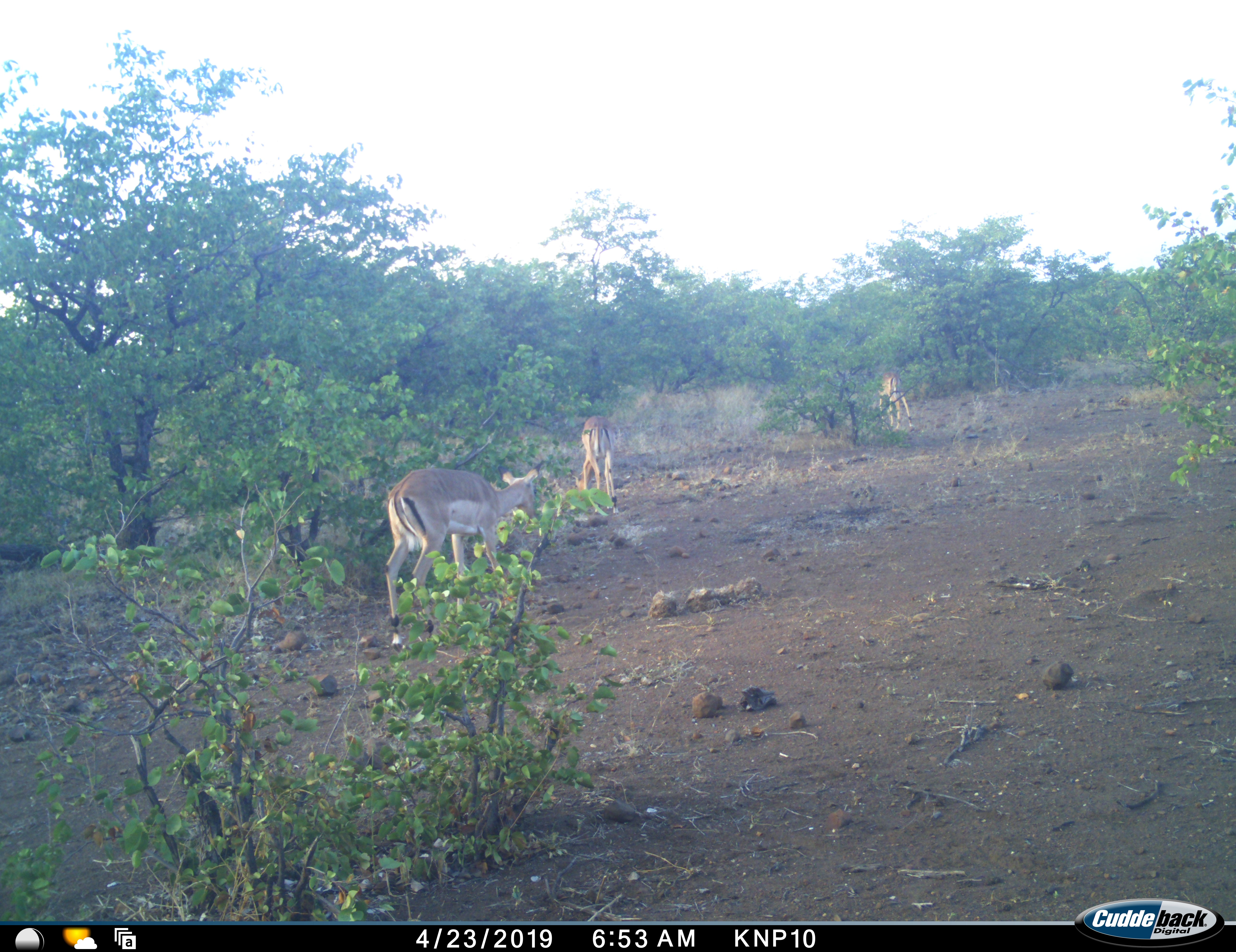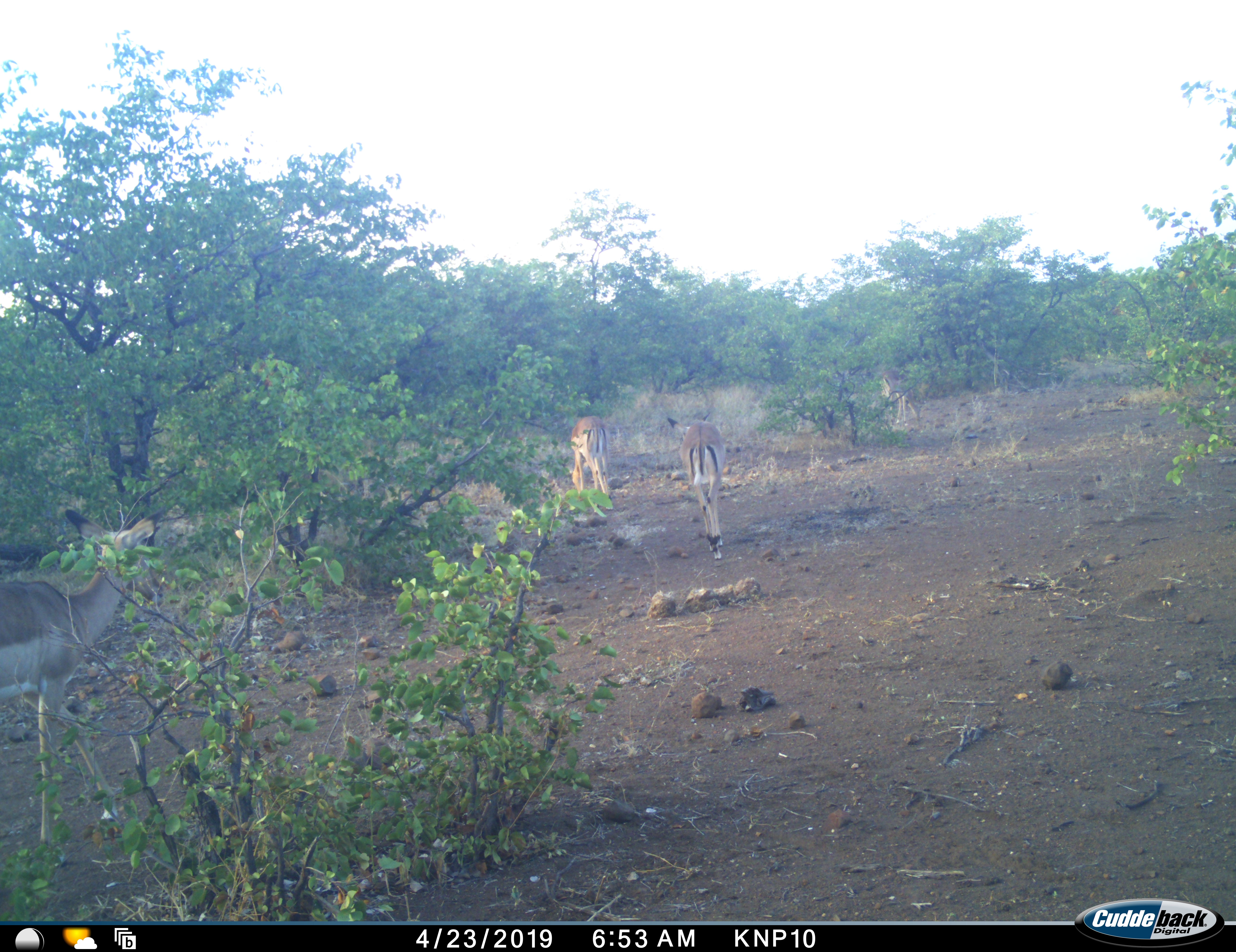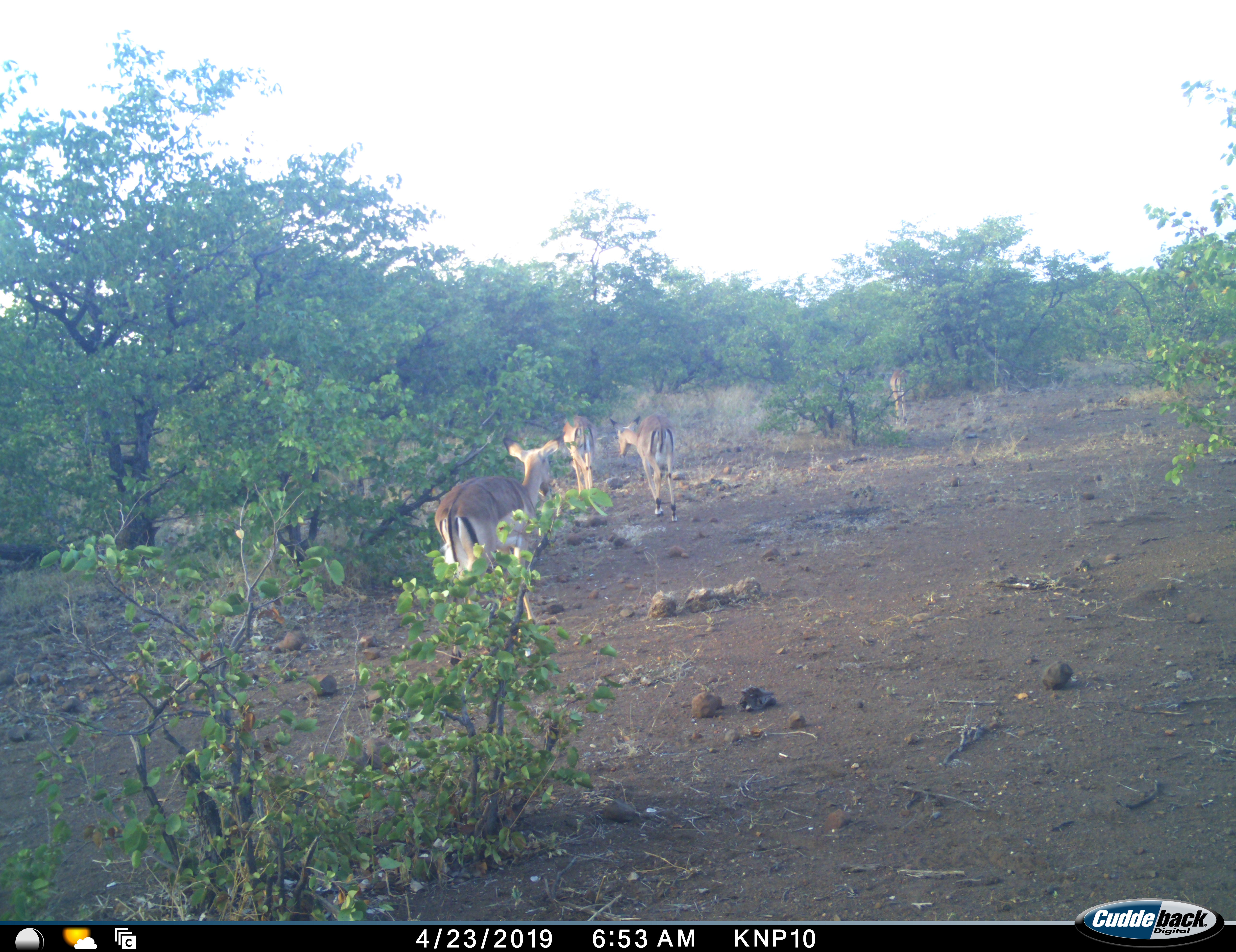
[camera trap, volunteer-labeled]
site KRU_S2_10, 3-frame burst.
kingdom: Animalia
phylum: Chordata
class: Mammalia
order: Artiodactyla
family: Bovidae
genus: Aepyceros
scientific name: Aepyceros melampus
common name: impala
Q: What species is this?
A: Impala (Aepyceros melampus).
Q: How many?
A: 4.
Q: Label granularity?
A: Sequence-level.